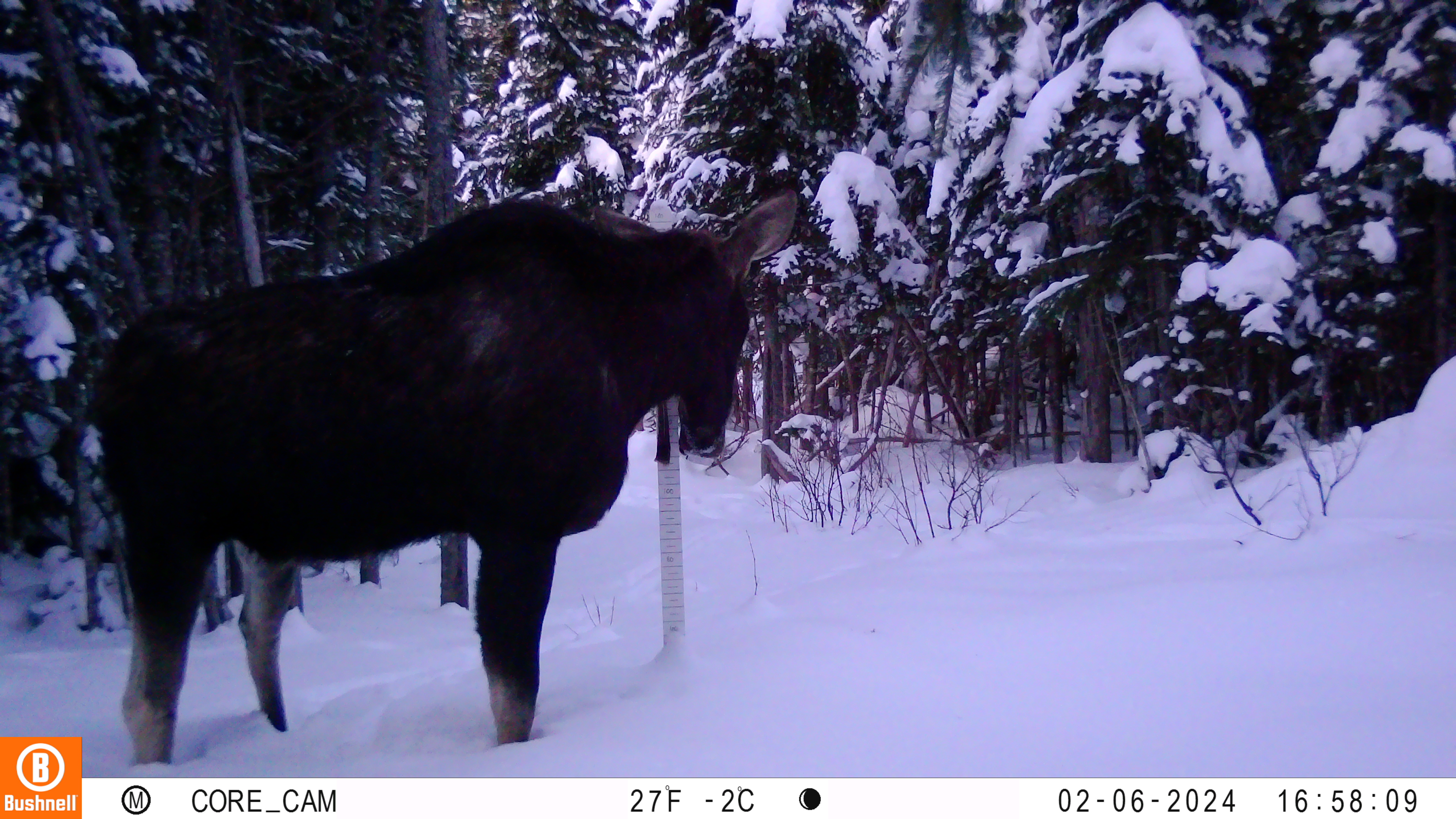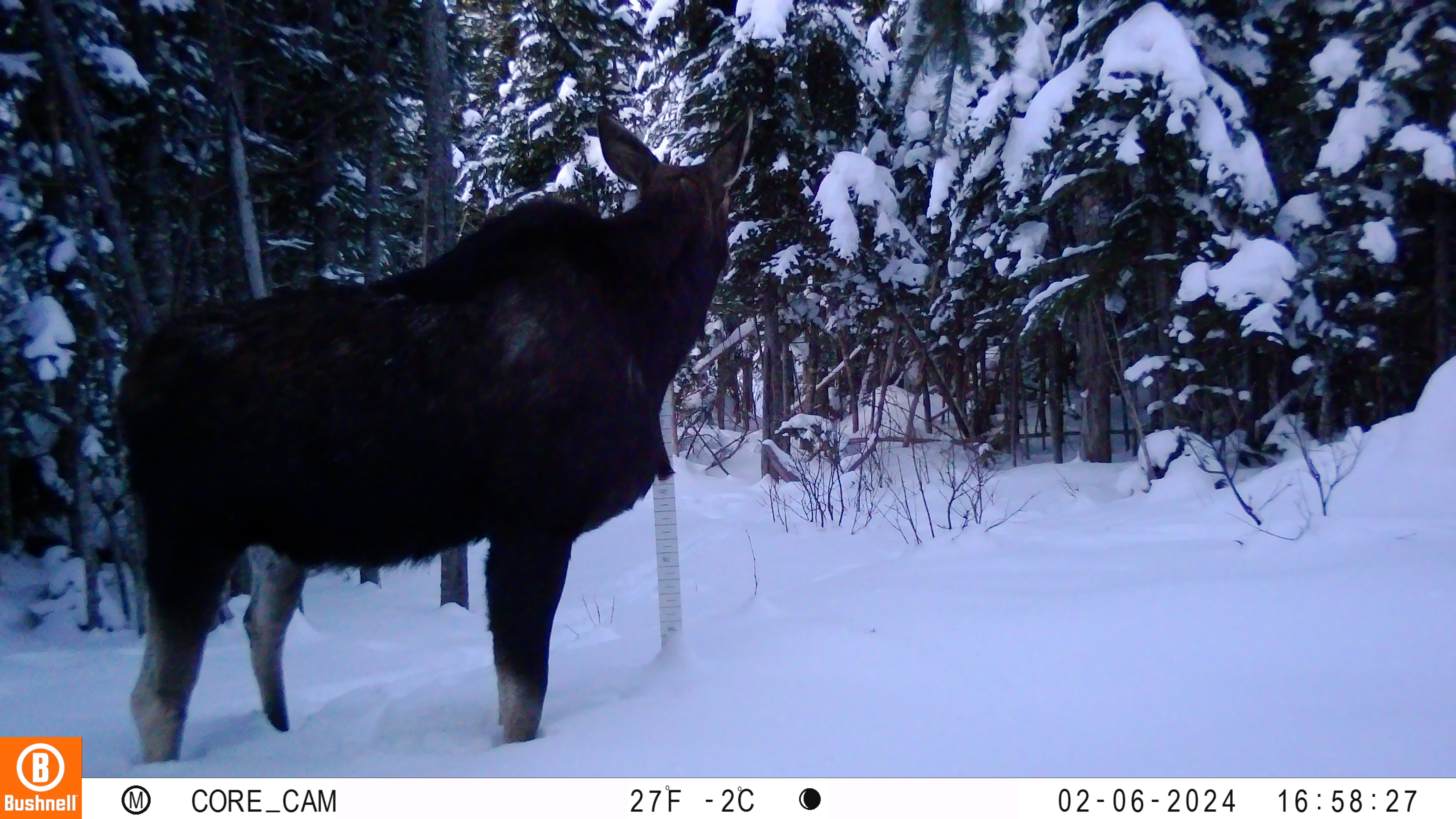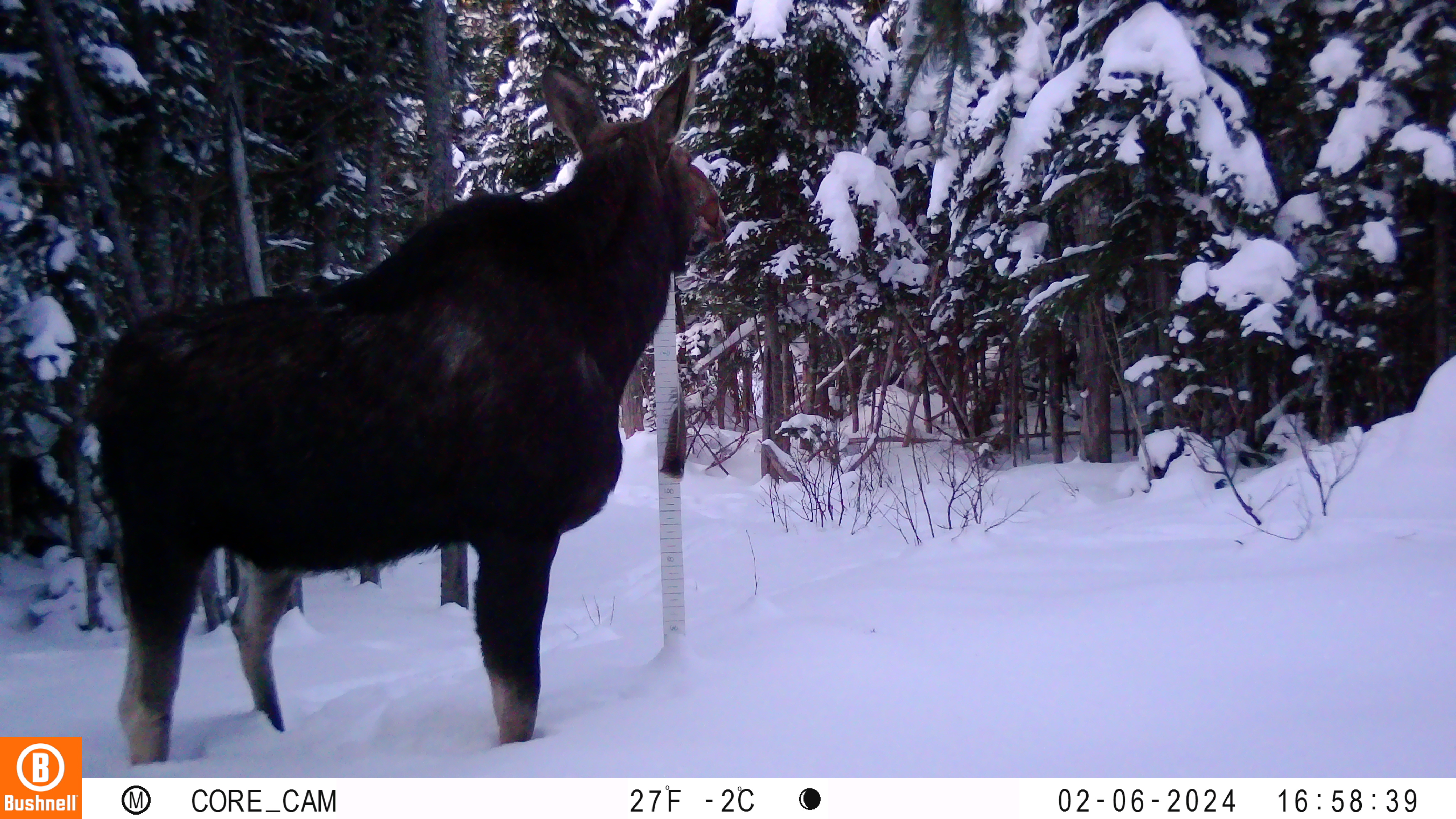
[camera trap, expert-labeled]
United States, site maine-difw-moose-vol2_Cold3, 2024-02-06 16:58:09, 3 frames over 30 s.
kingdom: Animalia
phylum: Chordata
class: Mammalia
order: Artiodactyla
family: Cervidae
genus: Alces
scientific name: Alces alces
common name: moose